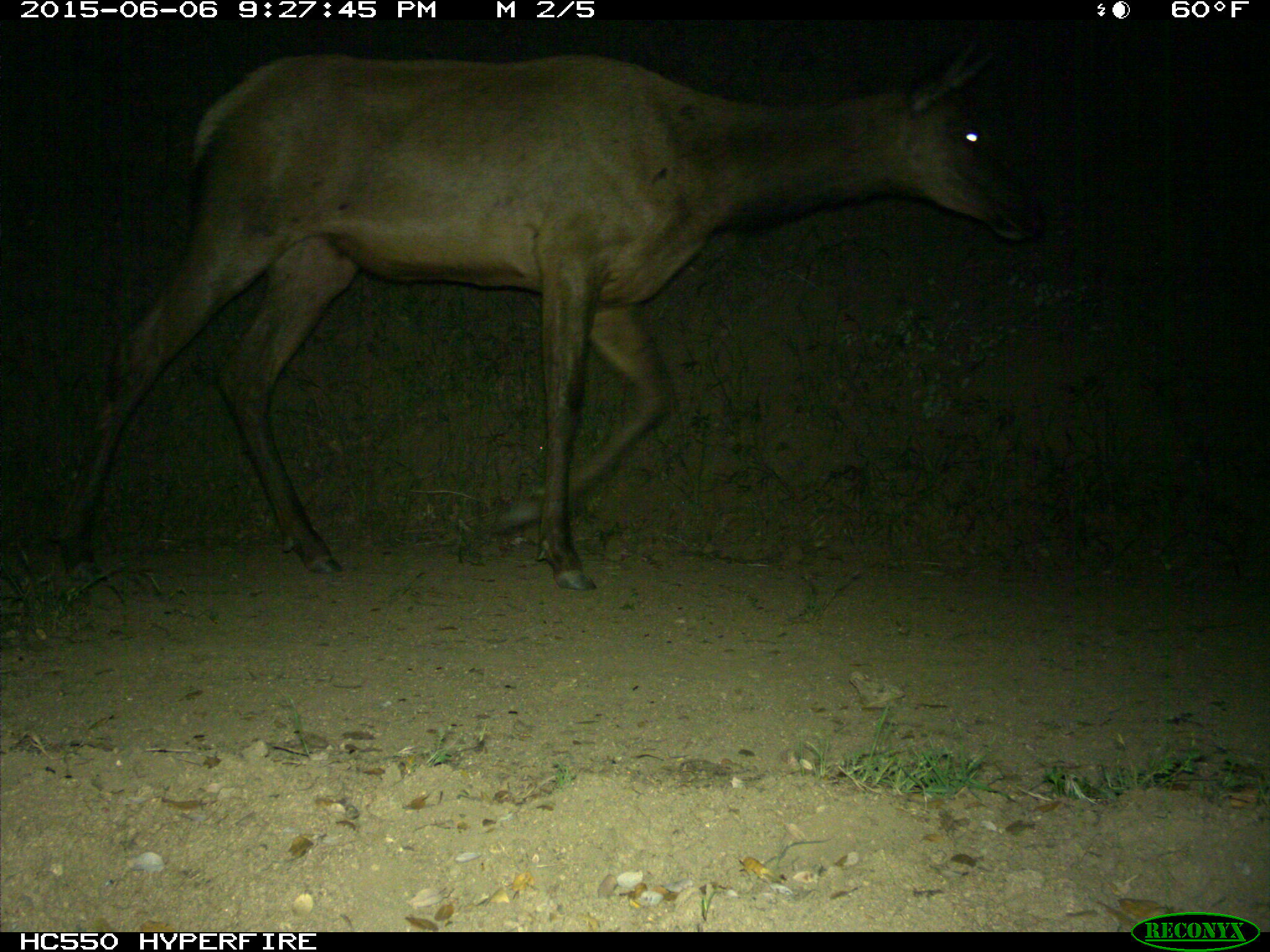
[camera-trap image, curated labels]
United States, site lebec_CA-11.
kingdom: Animalia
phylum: Chordata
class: Mammalia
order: Artiodactyla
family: Cervidae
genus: Cervus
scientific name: Cervus canadensis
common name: elk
Cervus canadensis (elk).